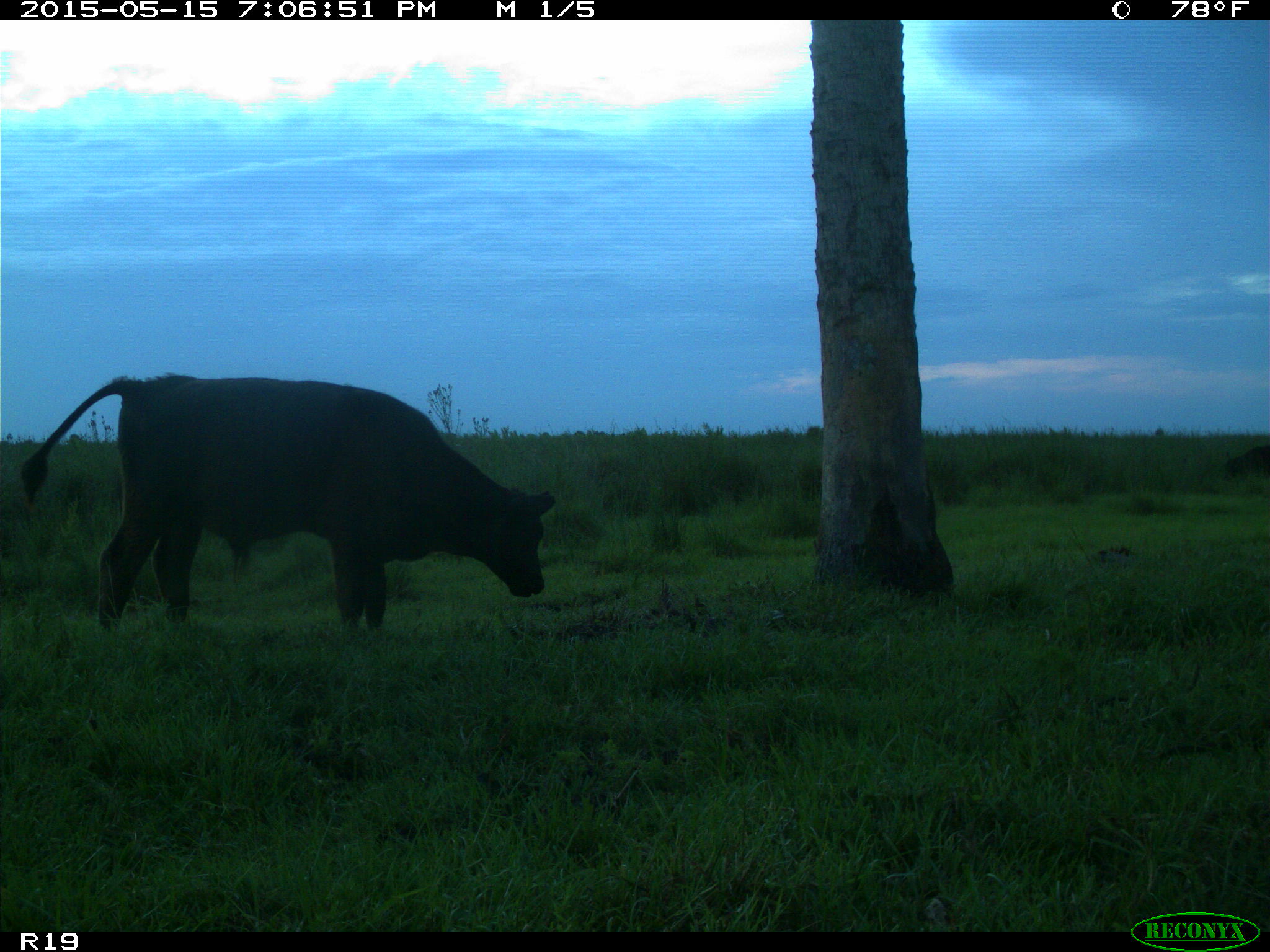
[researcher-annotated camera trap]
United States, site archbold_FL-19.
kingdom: Animalia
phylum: Chordata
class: Mammalia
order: Artiodactyla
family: Bovidae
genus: Bos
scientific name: Bos taurus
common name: domestic cow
Bos taurus (domestic cow).